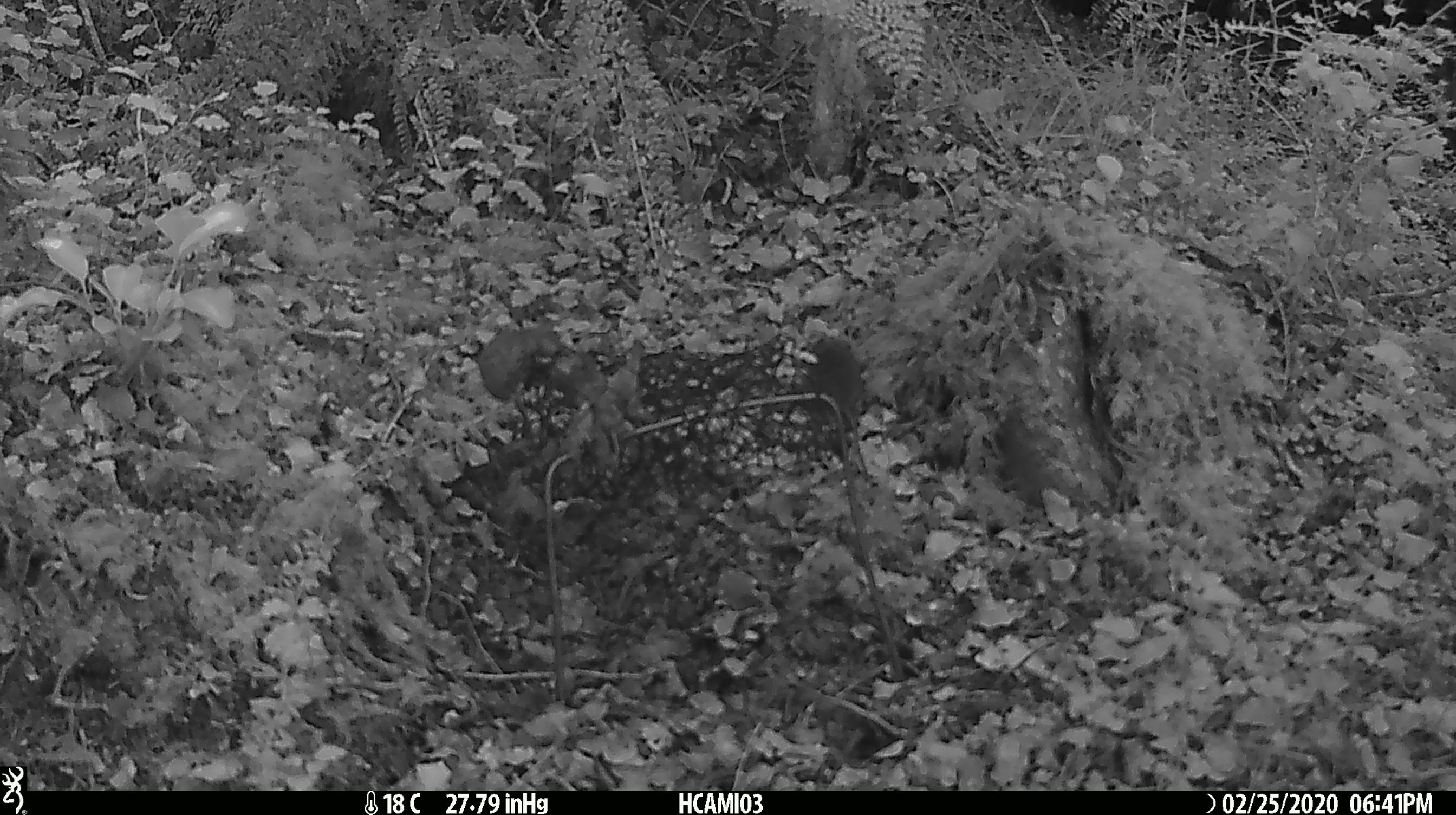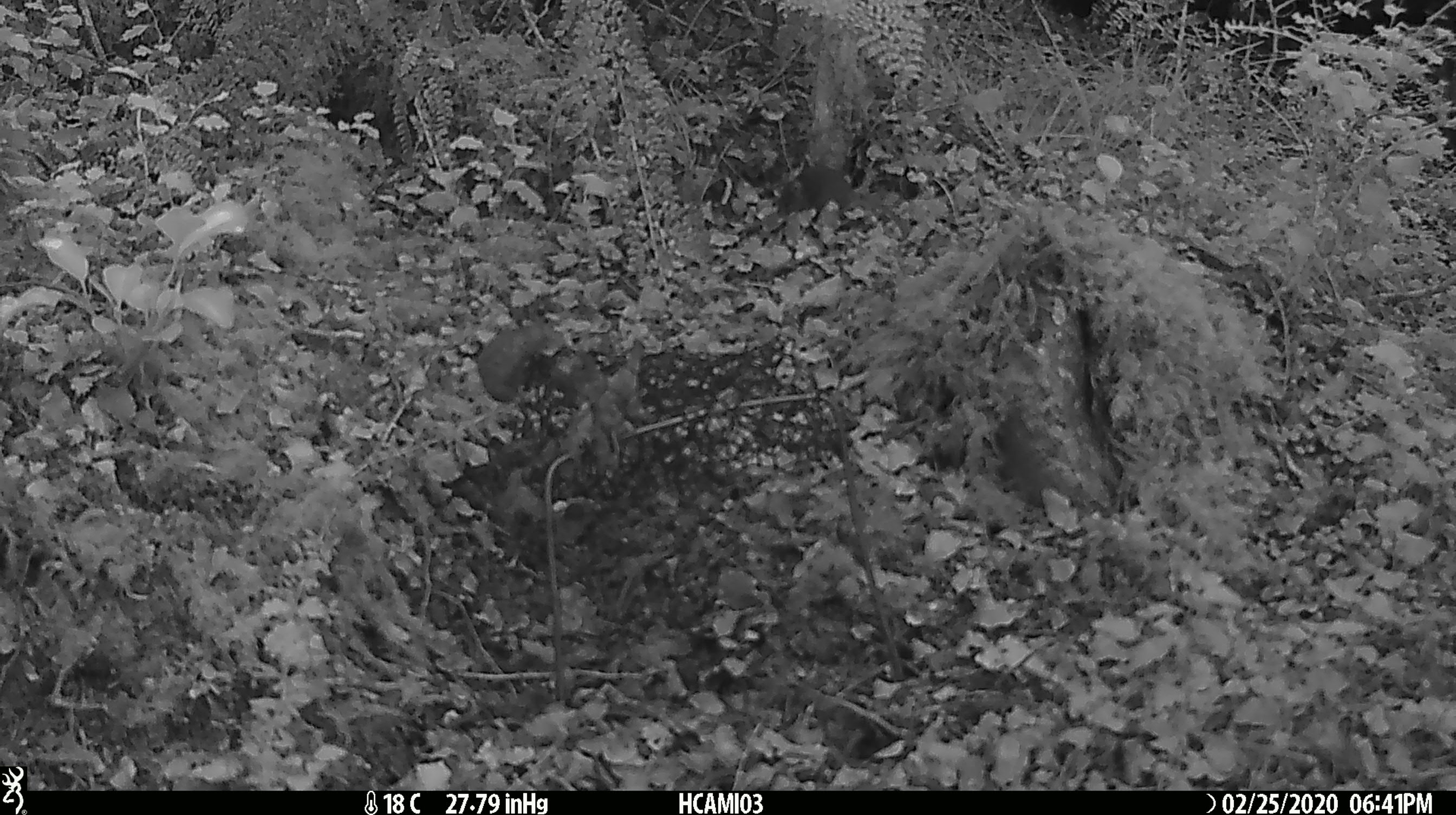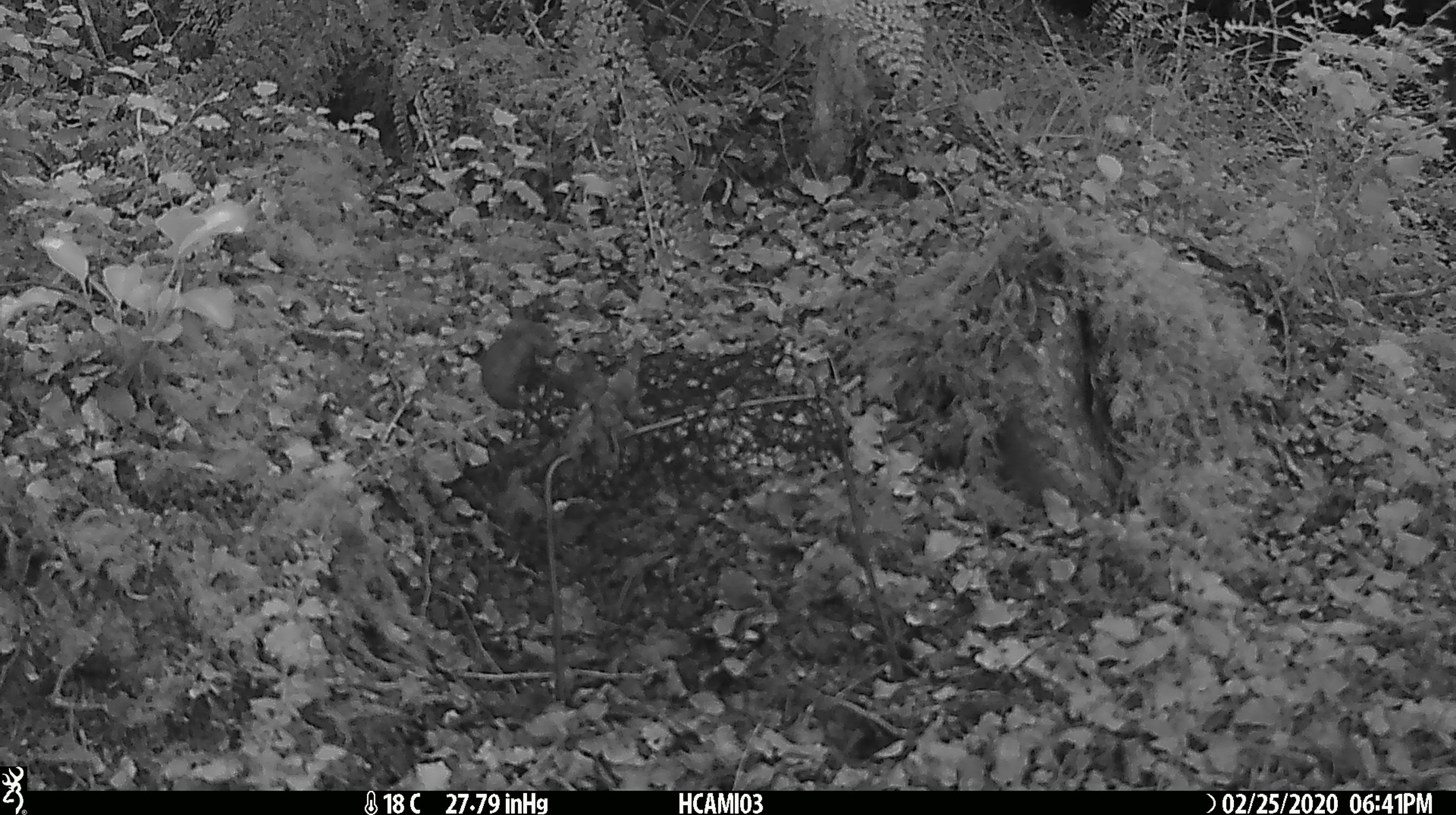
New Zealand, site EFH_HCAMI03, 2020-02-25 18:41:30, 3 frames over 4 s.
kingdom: Animalia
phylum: Chordata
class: Mammalia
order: Rodentia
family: Muridae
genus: Mus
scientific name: Mus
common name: mouse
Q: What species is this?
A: Mouse (Mus).